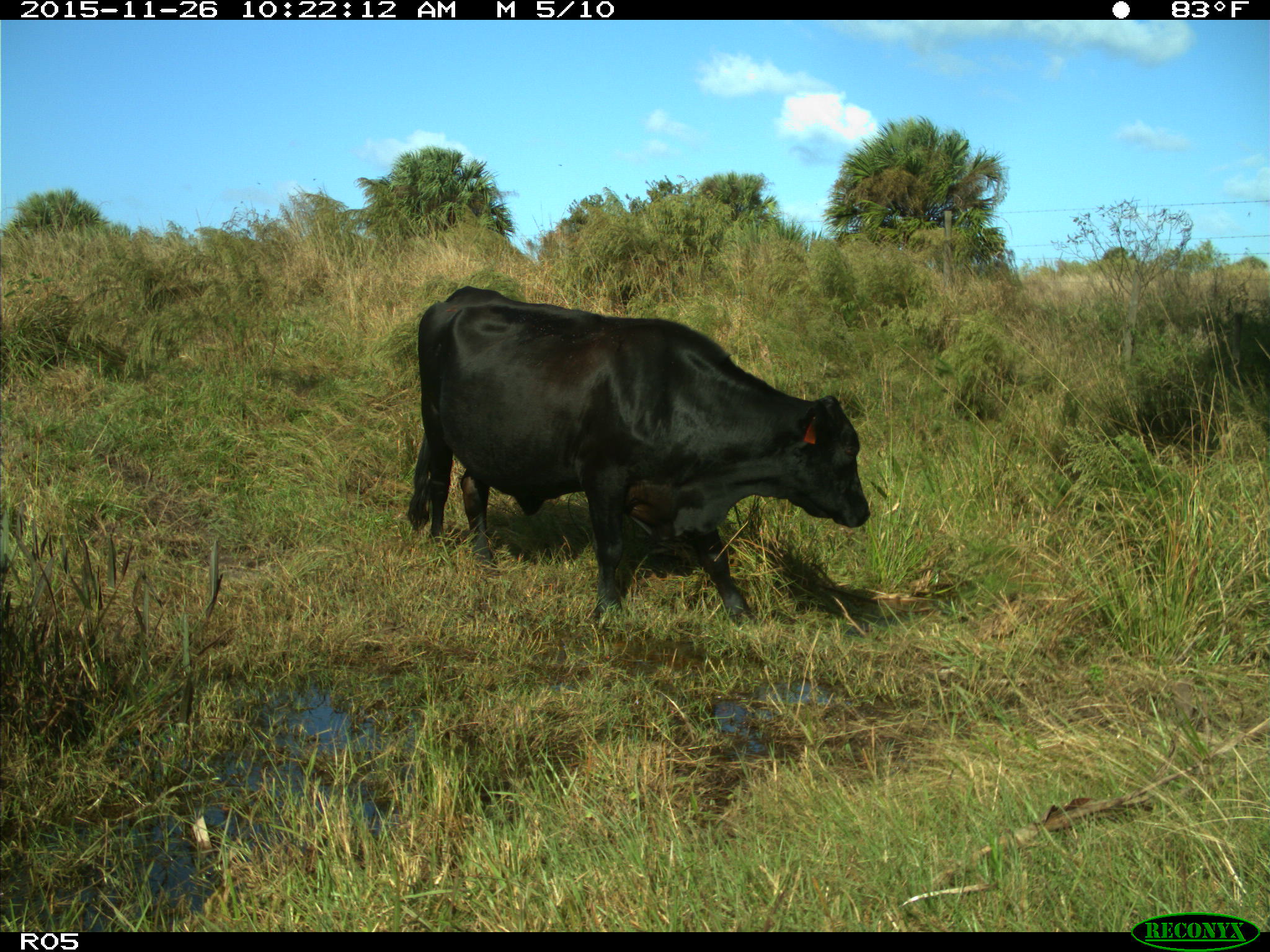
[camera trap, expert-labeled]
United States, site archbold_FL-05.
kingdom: Animalia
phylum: Chordata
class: Mammalia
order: Artiodactyla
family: Bovidae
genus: Bos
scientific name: Bos taurus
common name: domestic cow